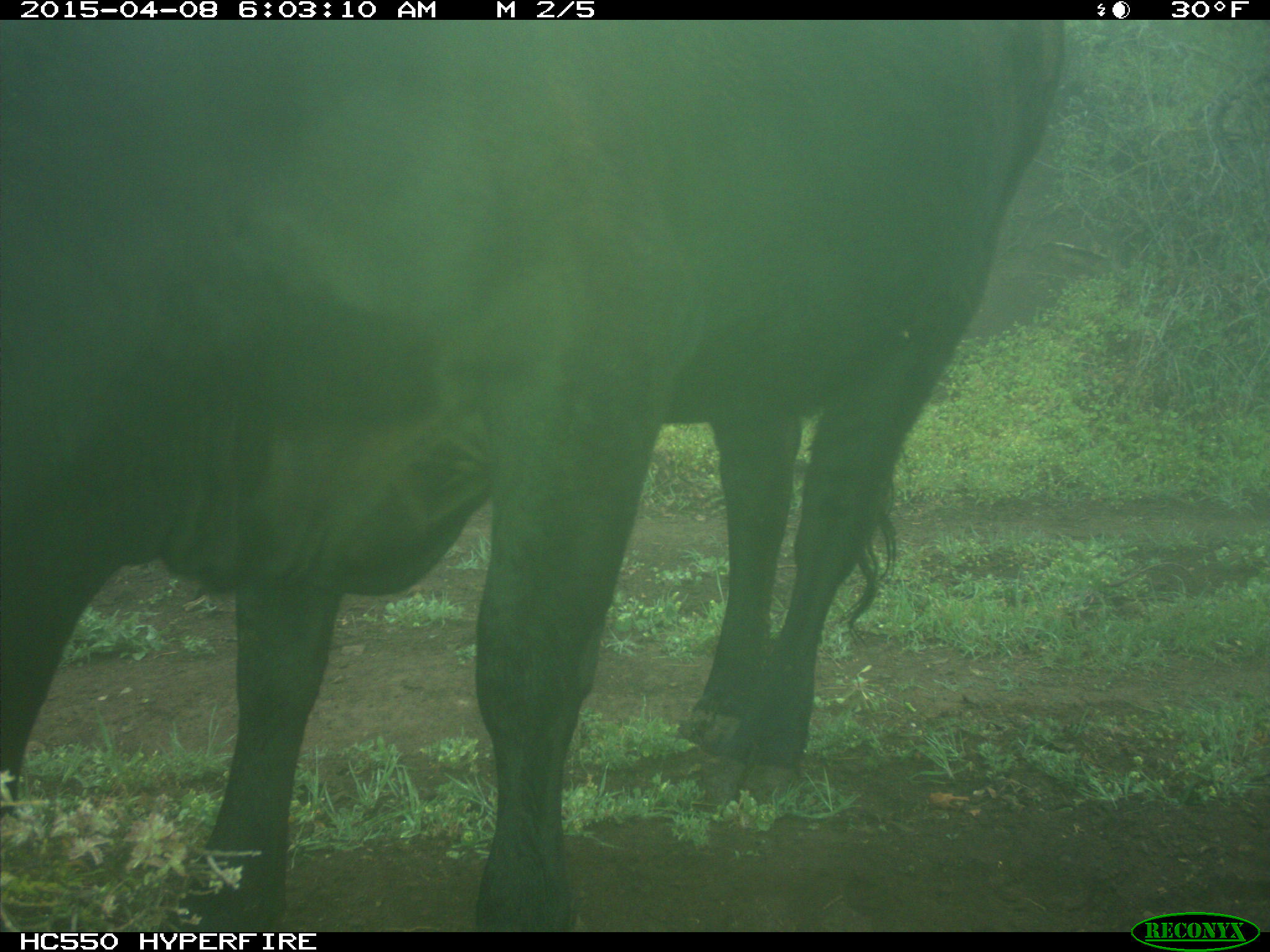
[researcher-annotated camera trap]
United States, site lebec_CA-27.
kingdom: Animalia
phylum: Chordata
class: Mammalia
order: Artiodactyla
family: Bovidae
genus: Bos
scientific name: Bos taurus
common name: domestic cow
Bos taurus (domestic cow).